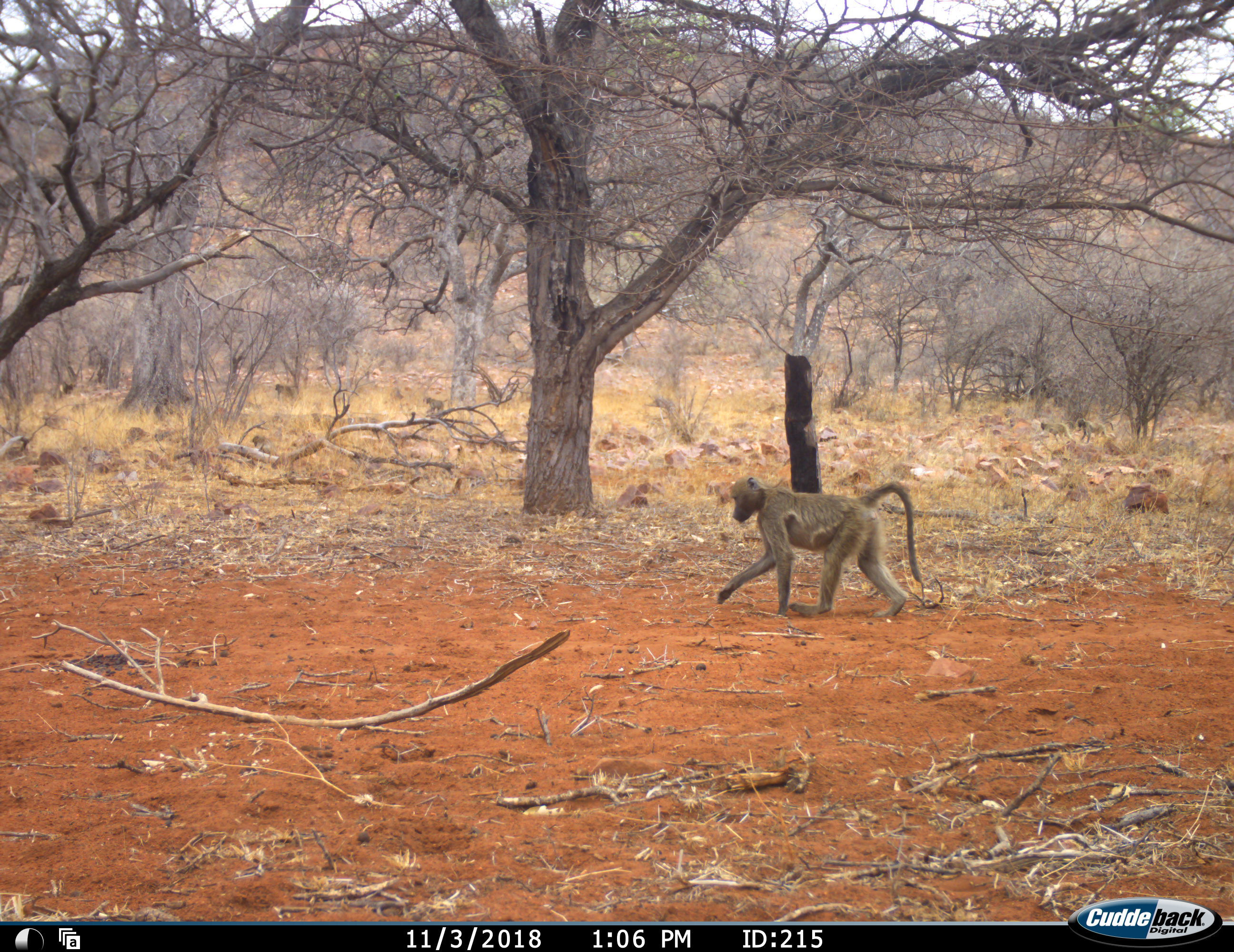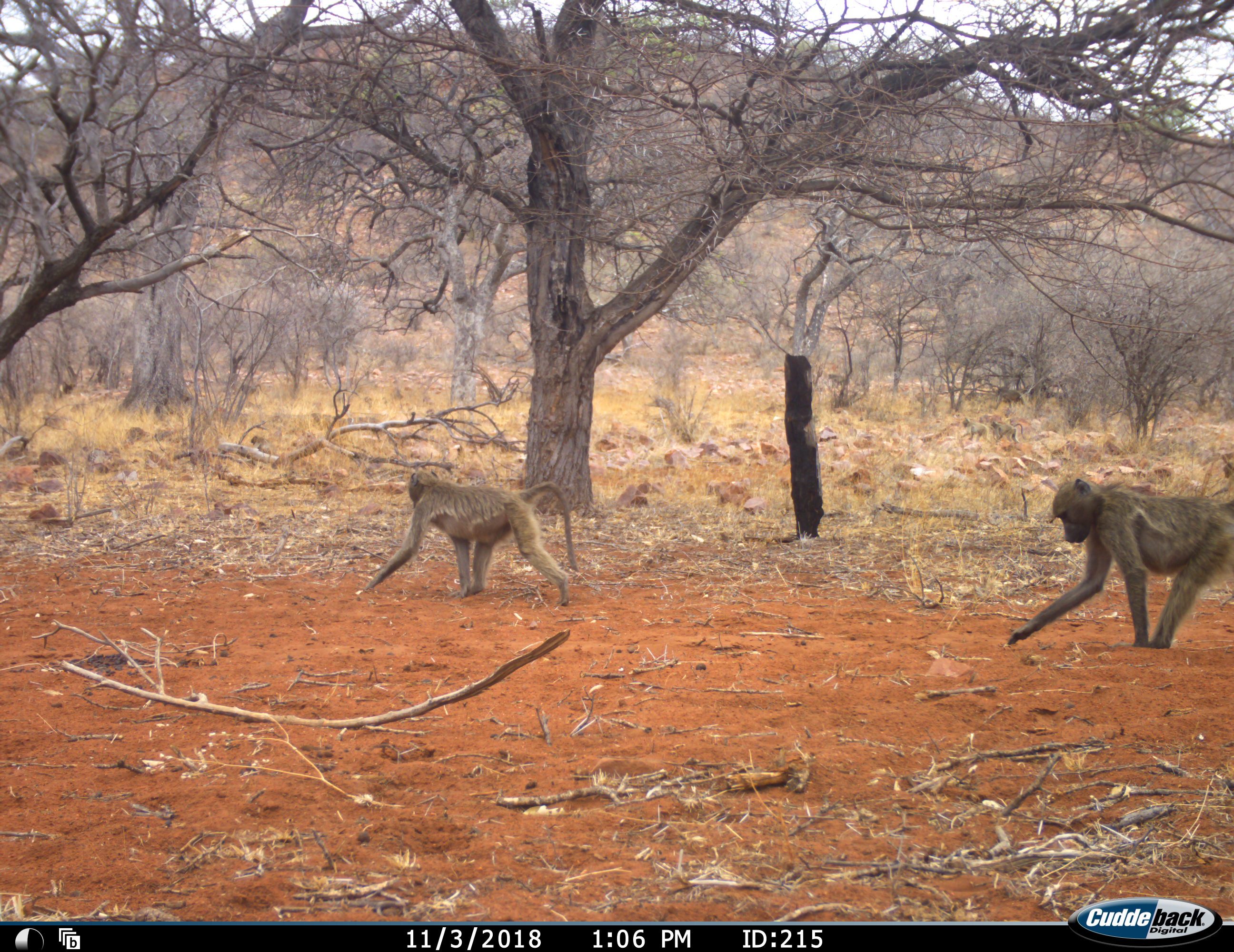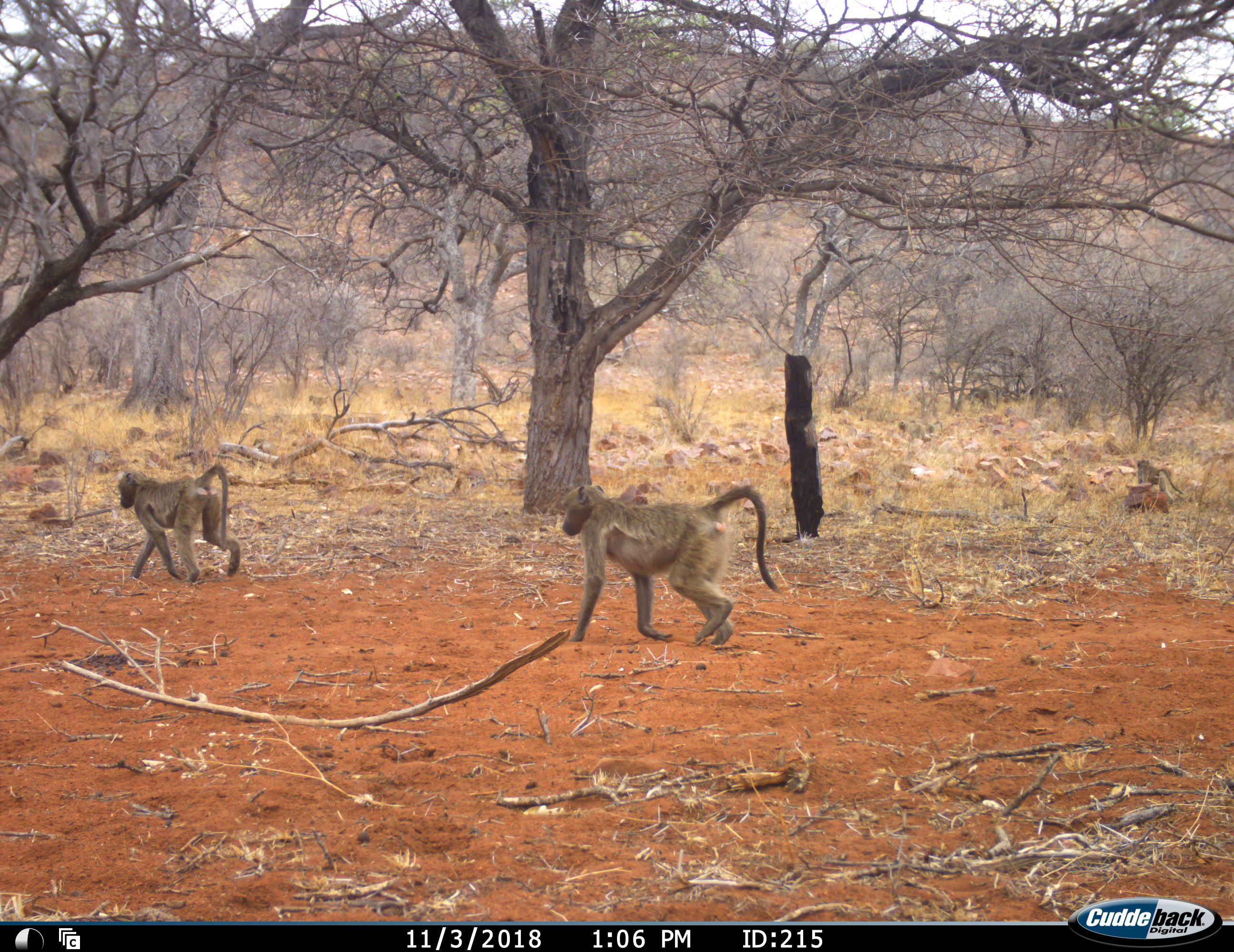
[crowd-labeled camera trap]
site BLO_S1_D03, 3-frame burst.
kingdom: Animalia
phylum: Chordata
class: Mammalia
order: Primates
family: Cercopithecidae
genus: Papio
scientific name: Papio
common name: baboon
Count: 8.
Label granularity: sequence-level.